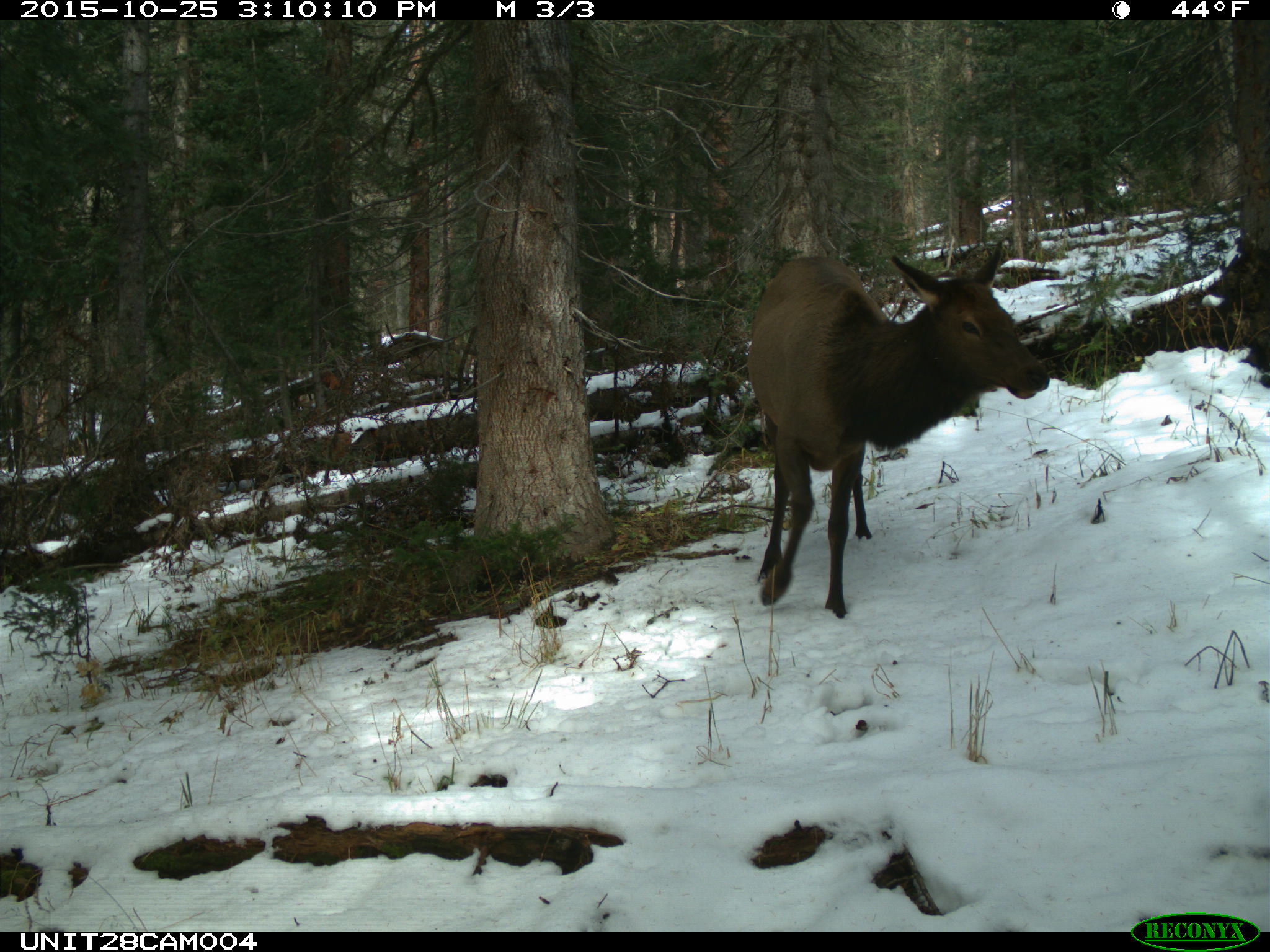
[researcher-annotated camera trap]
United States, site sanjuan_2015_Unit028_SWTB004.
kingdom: Animalia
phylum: Chordata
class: Mammalia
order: Artiodactyla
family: Cervidae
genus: Cervus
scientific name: Cervus elaphus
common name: red deer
Cervus elaphus (red deer).